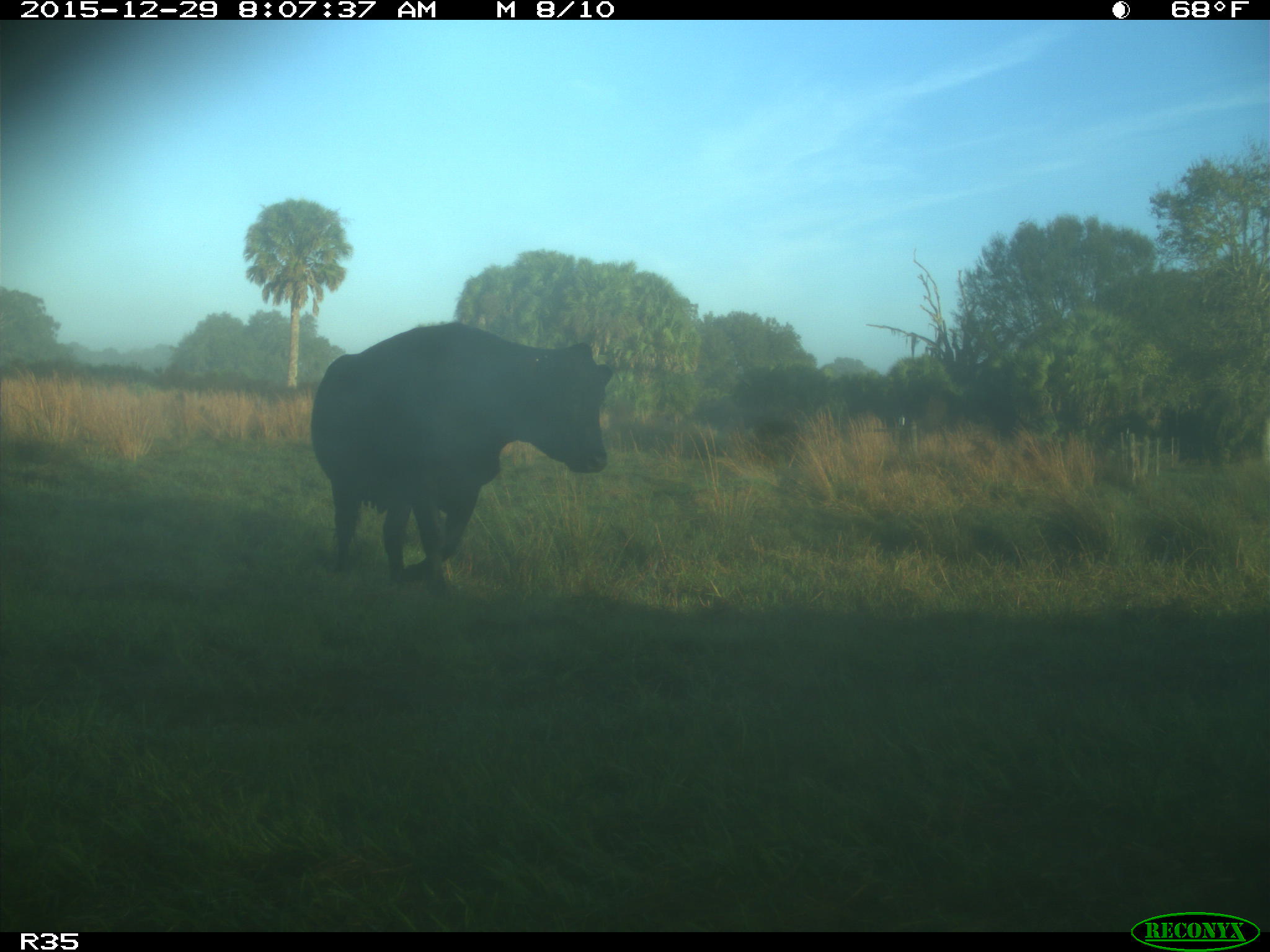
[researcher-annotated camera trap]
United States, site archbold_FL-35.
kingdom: Animalia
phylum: Chordata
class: Mammalia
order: Artiodactyla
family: Bovidae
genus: Bos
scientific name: Bos taurus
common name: domestic cow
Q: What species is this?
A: Bos taurus (domestic cow).